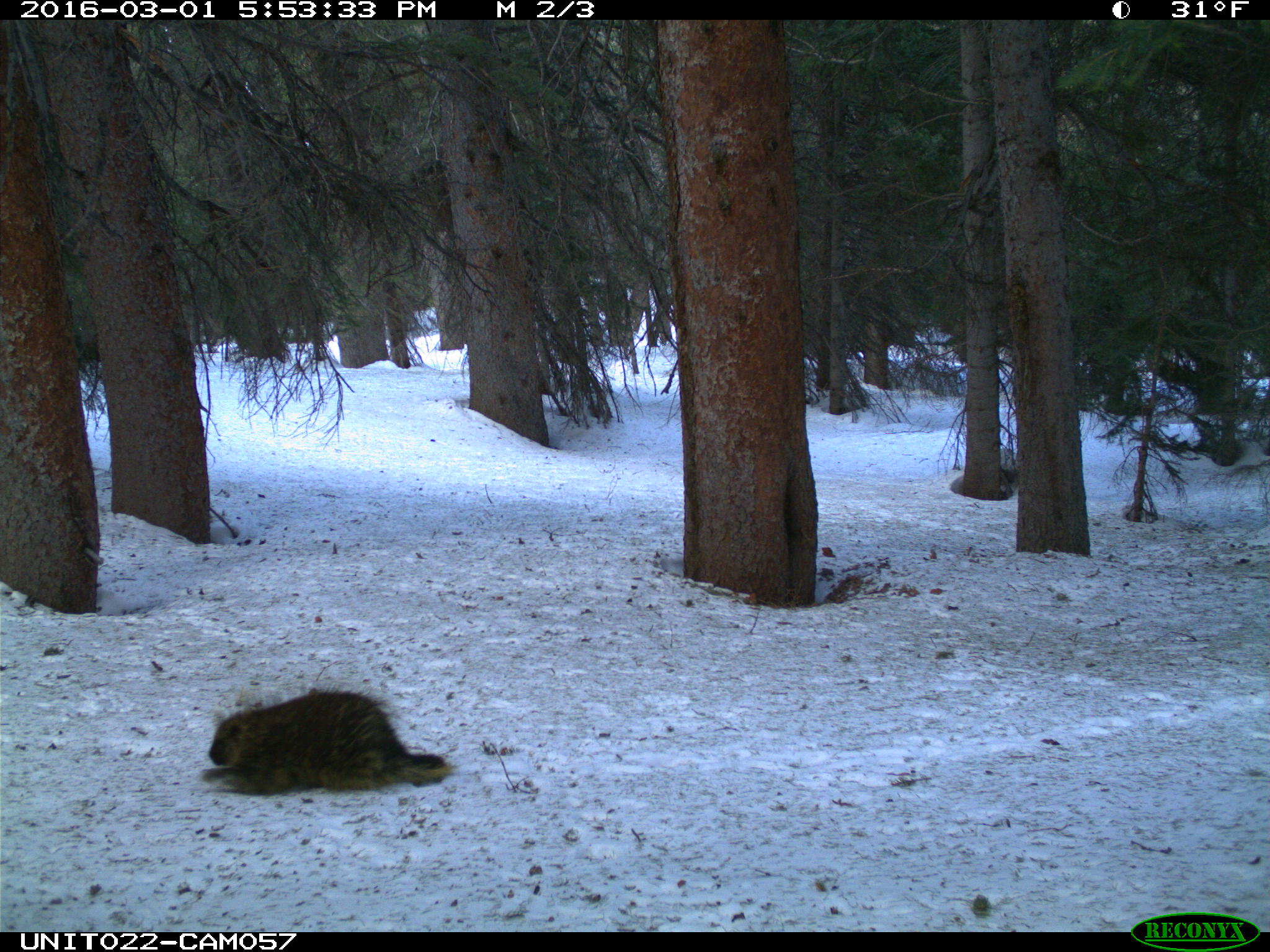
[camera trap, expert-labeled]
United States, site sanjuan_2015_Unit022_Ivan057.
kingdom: Animalia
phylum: Chordata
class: Mammalia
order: Rodentia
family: Erethizontidae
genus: Erethizon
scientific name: Erethizon dorsatum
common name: north american porcupine